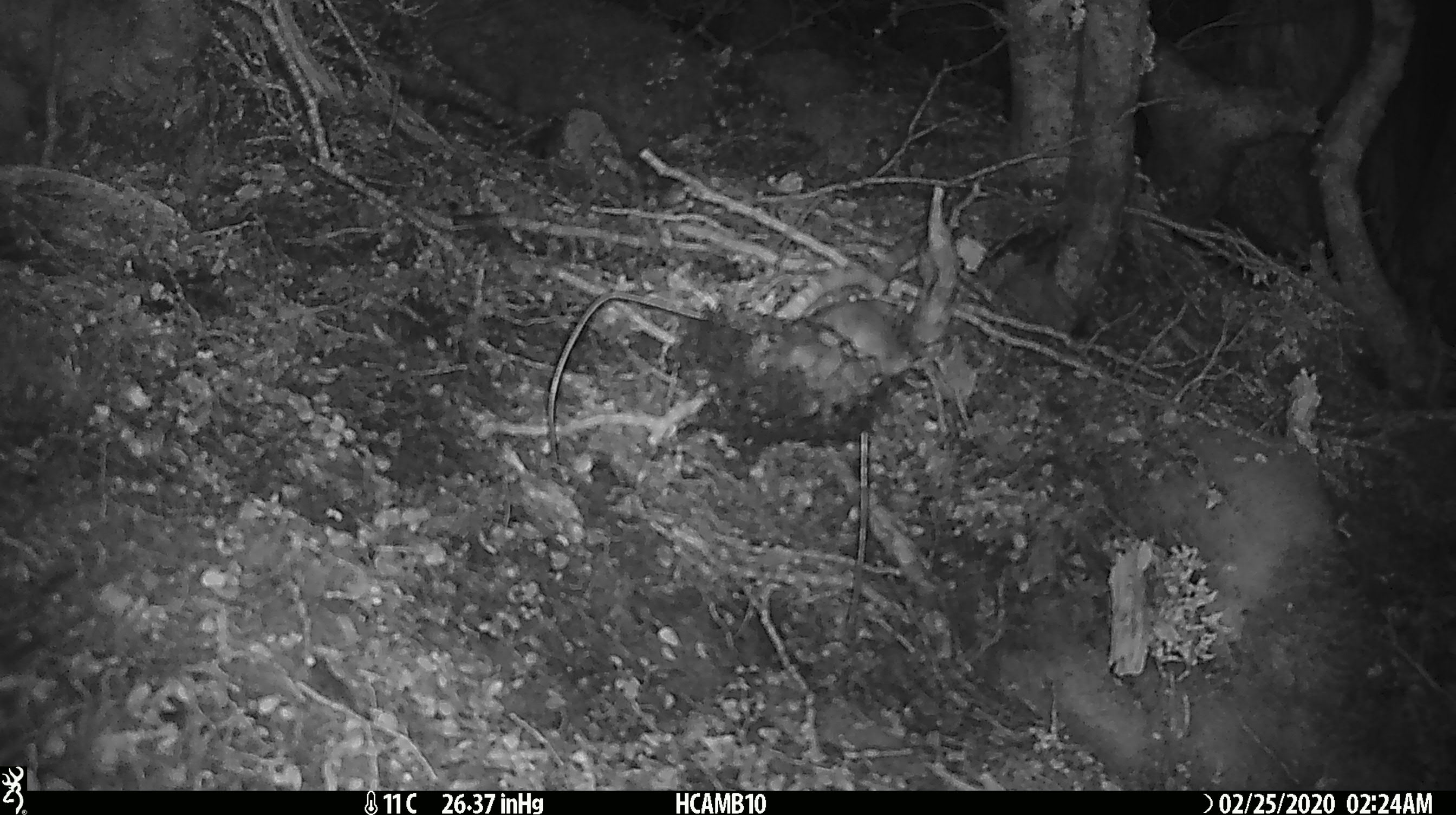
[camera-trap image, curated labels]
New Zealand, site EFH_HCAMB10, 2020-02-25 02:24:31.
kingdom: Animalia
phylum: Chordata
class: Mammalia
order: Rodentia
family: Muridae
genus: Mus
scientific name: Mus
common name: mouse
Mouse (Mus).